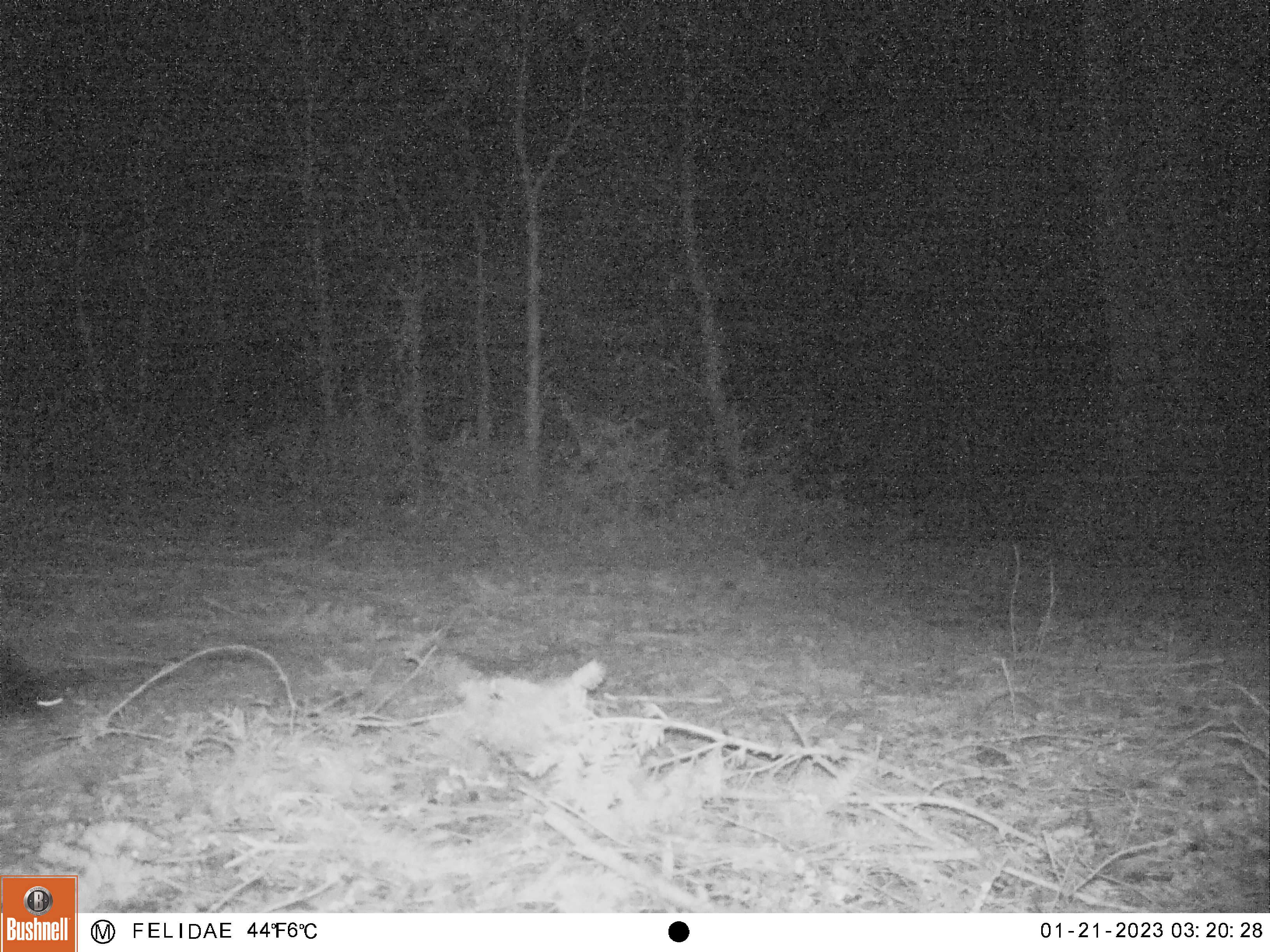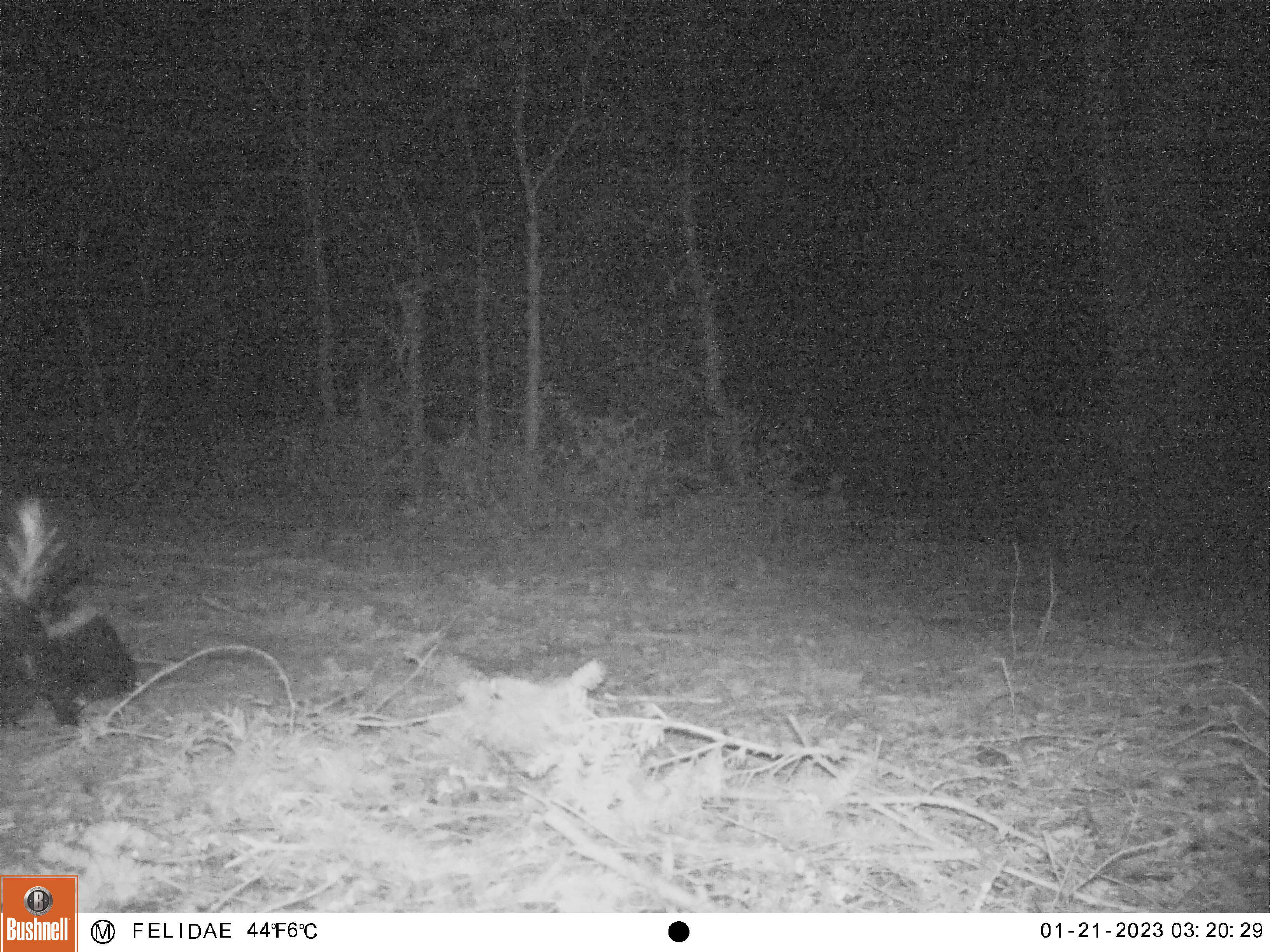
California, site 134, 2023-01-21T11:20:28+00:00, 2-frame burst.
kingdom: Animalia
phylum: Chordata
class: Mammalia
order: Carnivora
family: Mephitidae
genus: Mephitis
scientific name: Mephitis mephitis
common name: striped skunk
Striped skunk (Mephitis mephitis).